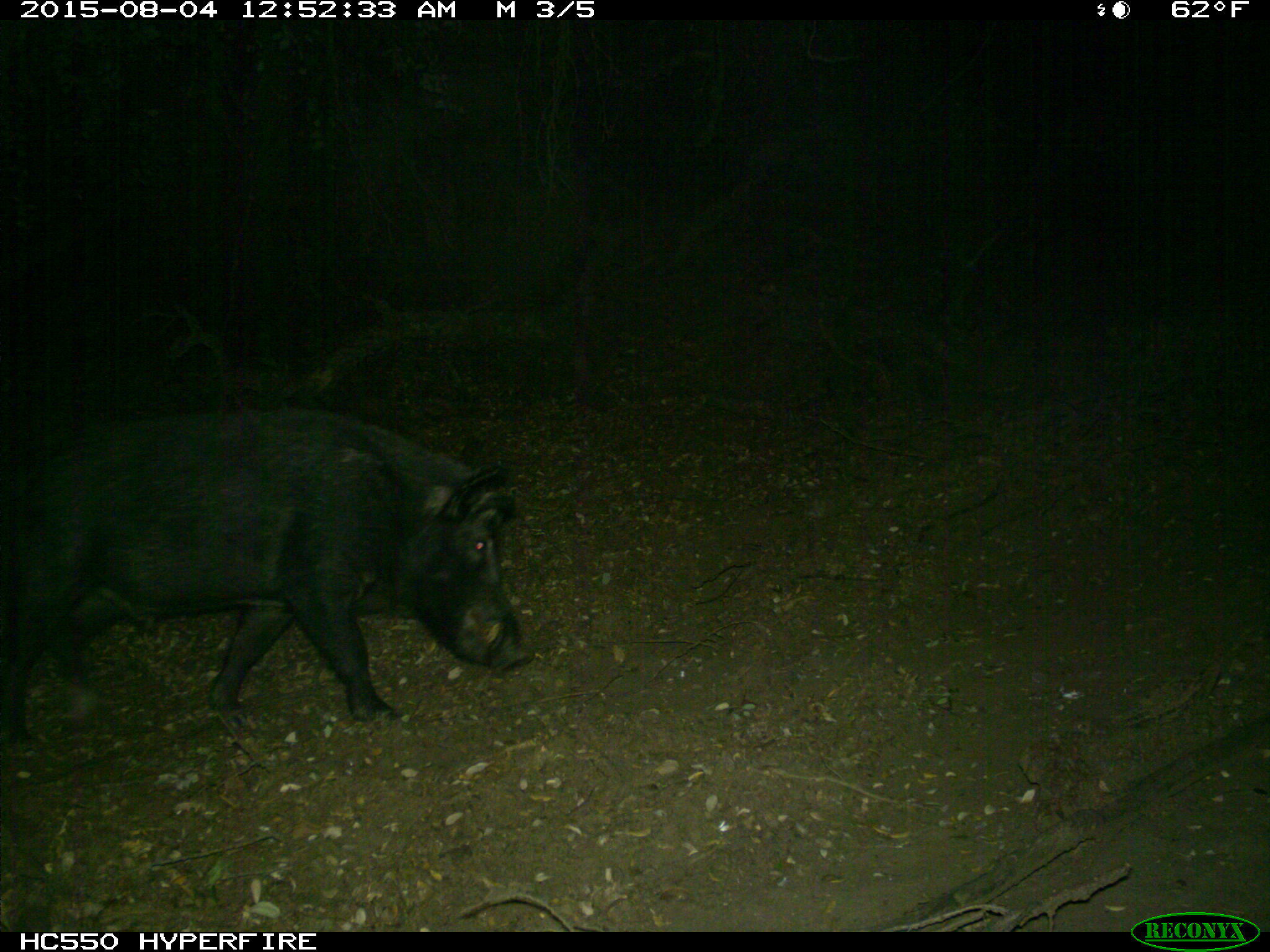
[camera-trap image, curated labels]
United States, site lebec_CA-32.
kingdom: Animalia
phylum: Chordata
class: Mammalia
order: Artiodactyla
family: Suidae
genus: Sus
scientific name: Sus scrofa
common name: wild boar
Sus scrofa (wild boar).